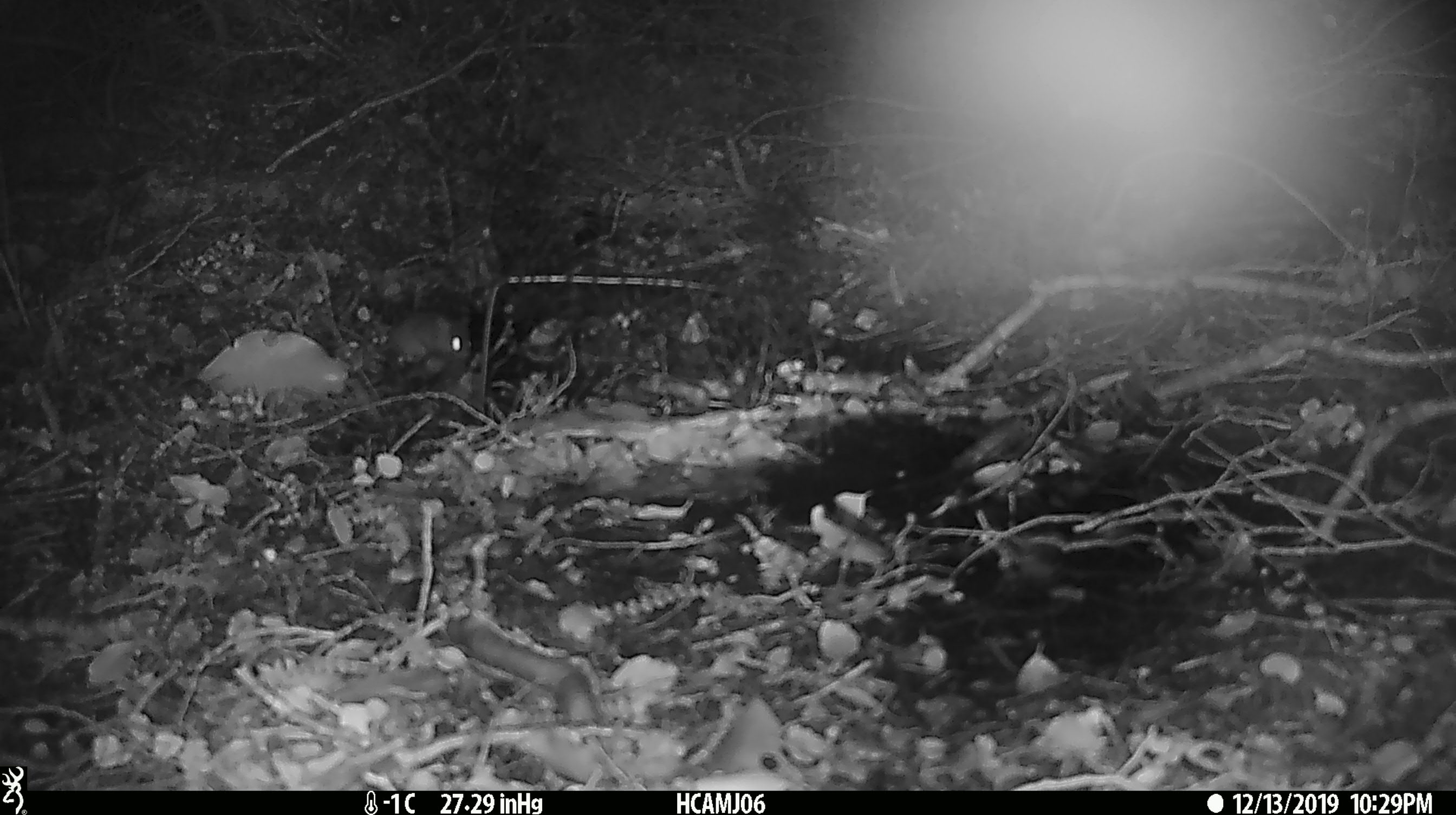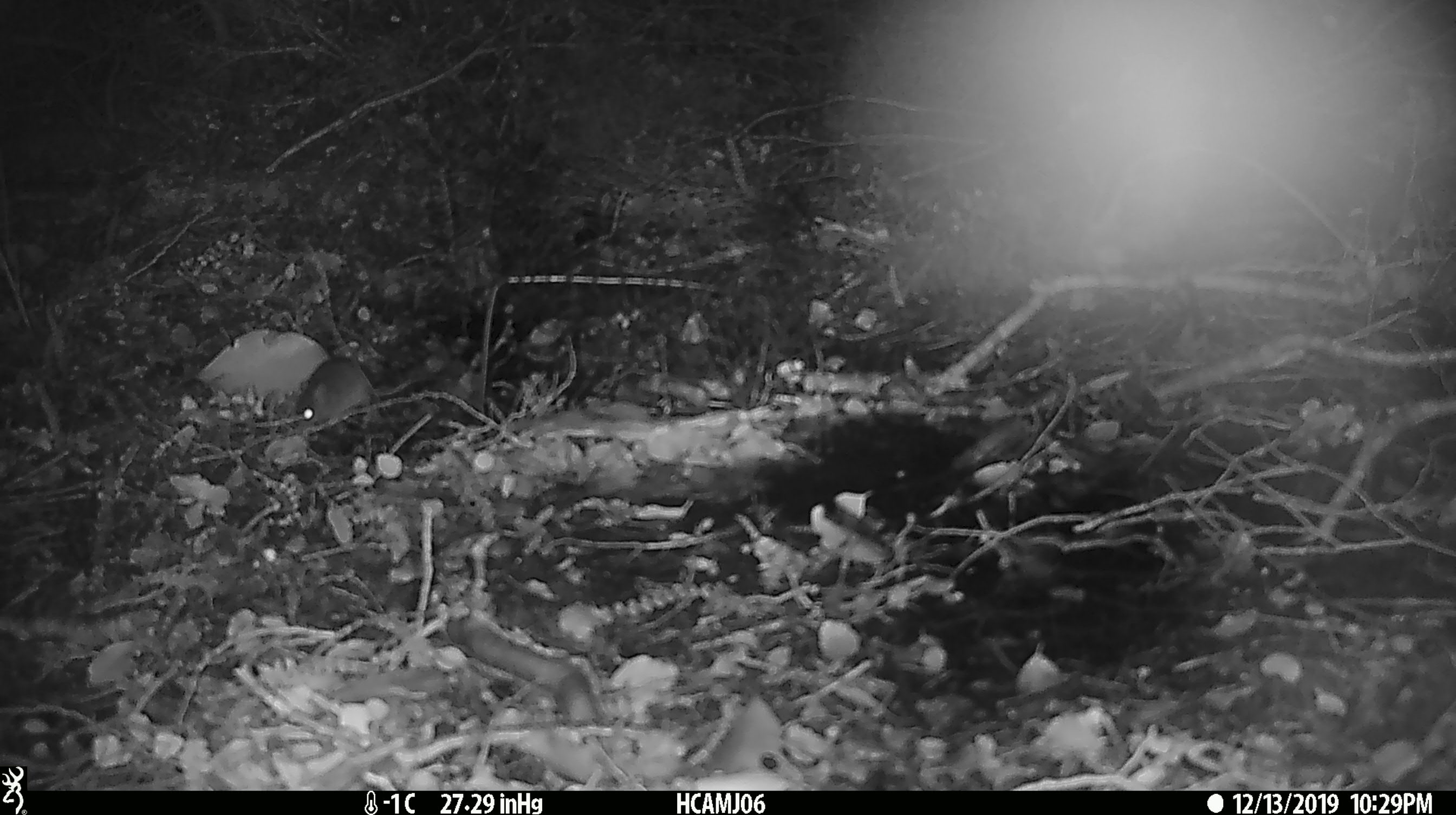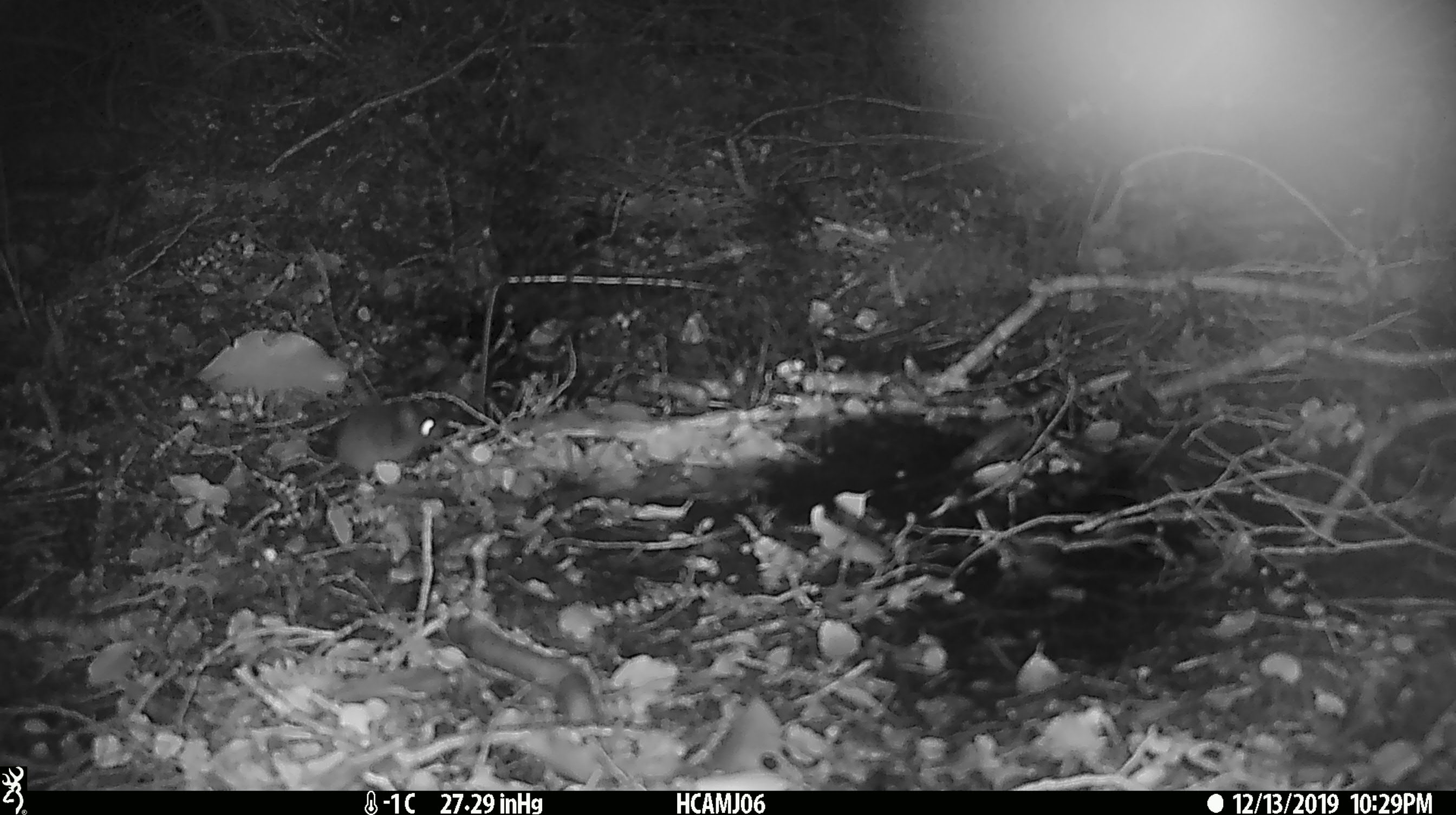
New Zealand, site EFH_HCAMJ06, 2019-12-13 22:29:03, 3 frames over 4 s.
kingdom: Animalia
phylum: Chordata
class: Mammalia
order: Rodentia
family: Muridae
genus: Mus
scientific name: Mus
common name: mouse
Mouse (Mus).